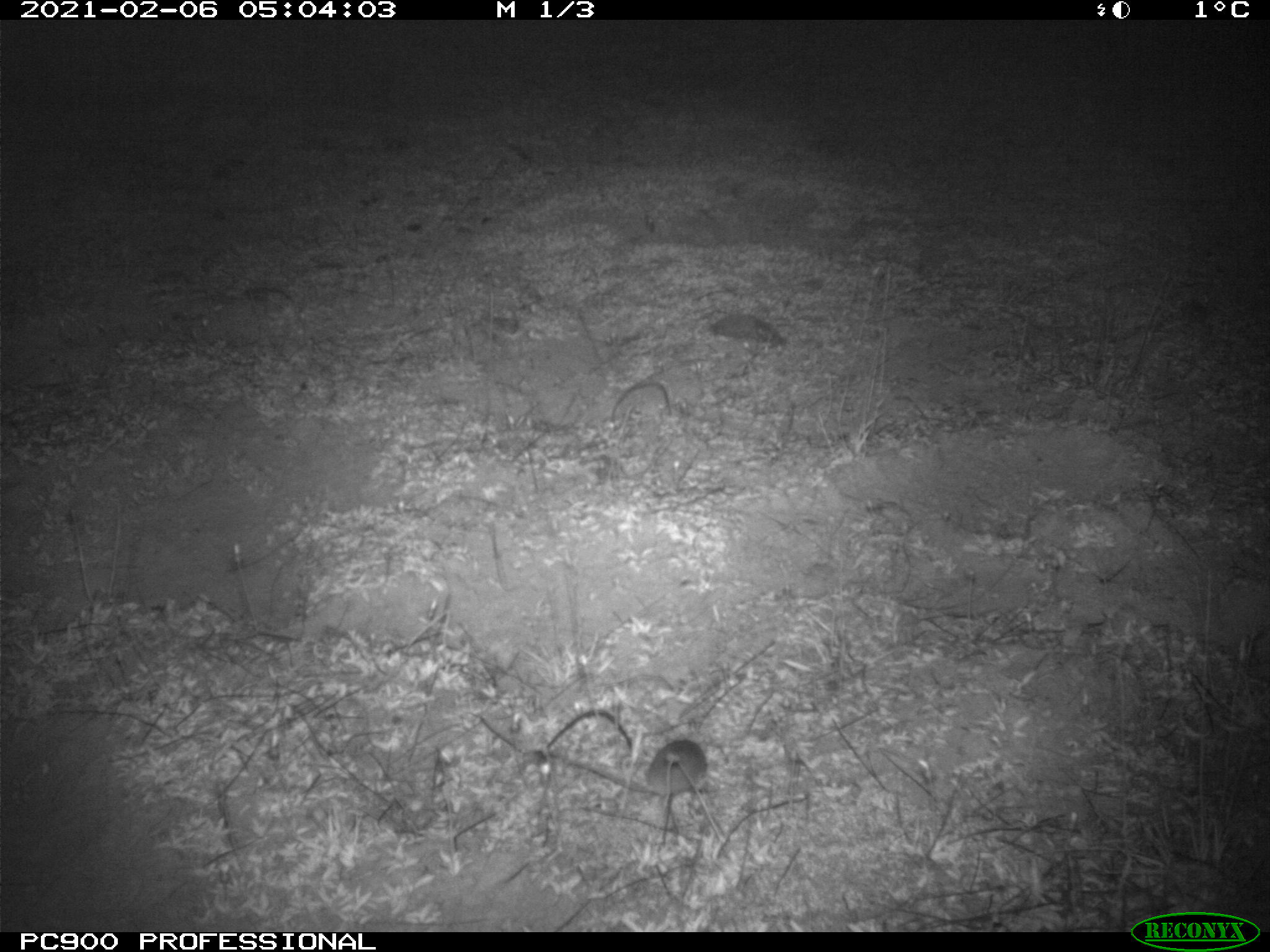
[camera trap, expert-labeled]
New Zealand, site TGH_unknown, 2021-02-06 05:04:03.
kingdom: Animalia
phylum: Chordata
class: Mammalia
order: Rodentia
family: Muridae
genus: Mus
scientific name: Mus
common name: mouse